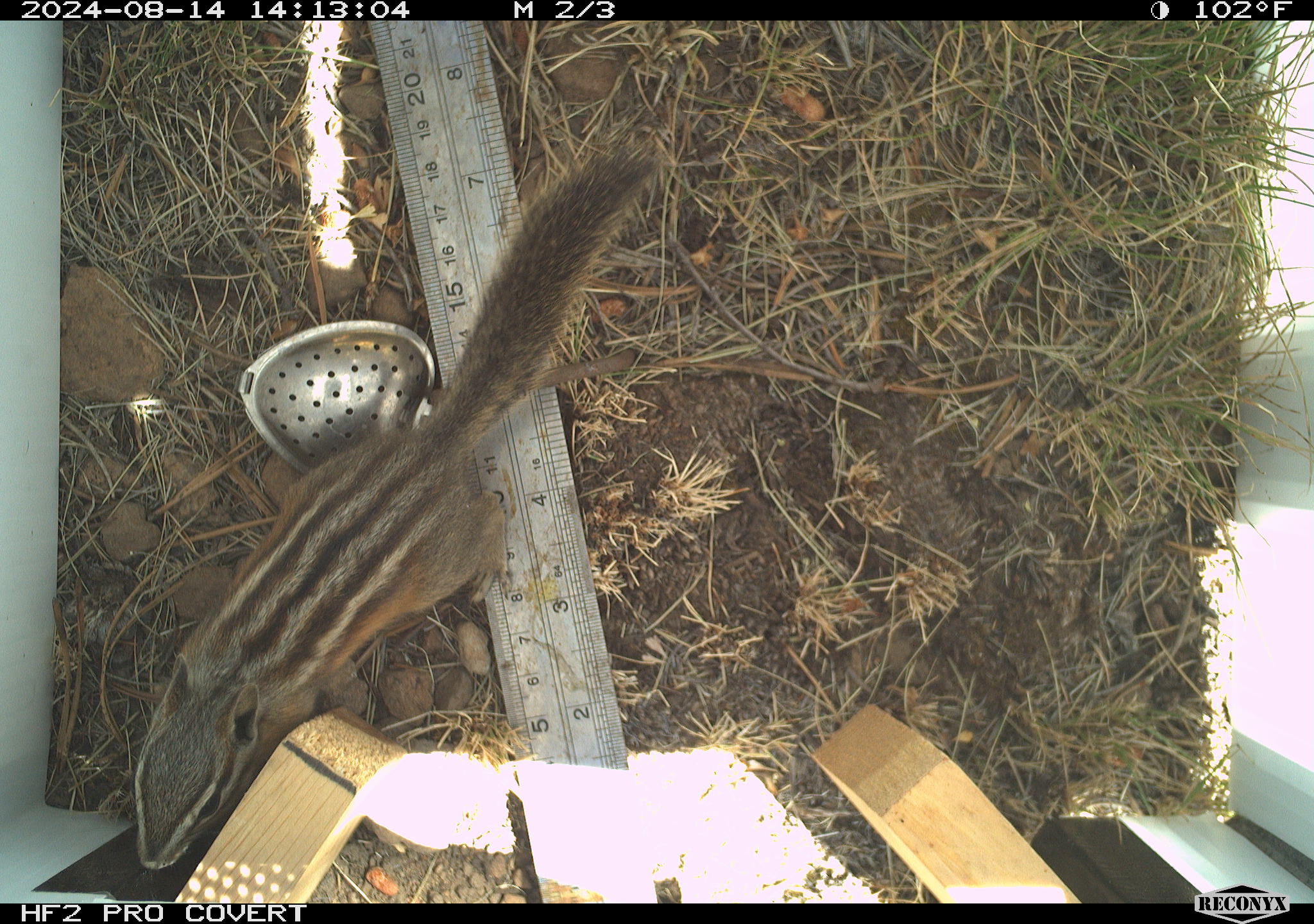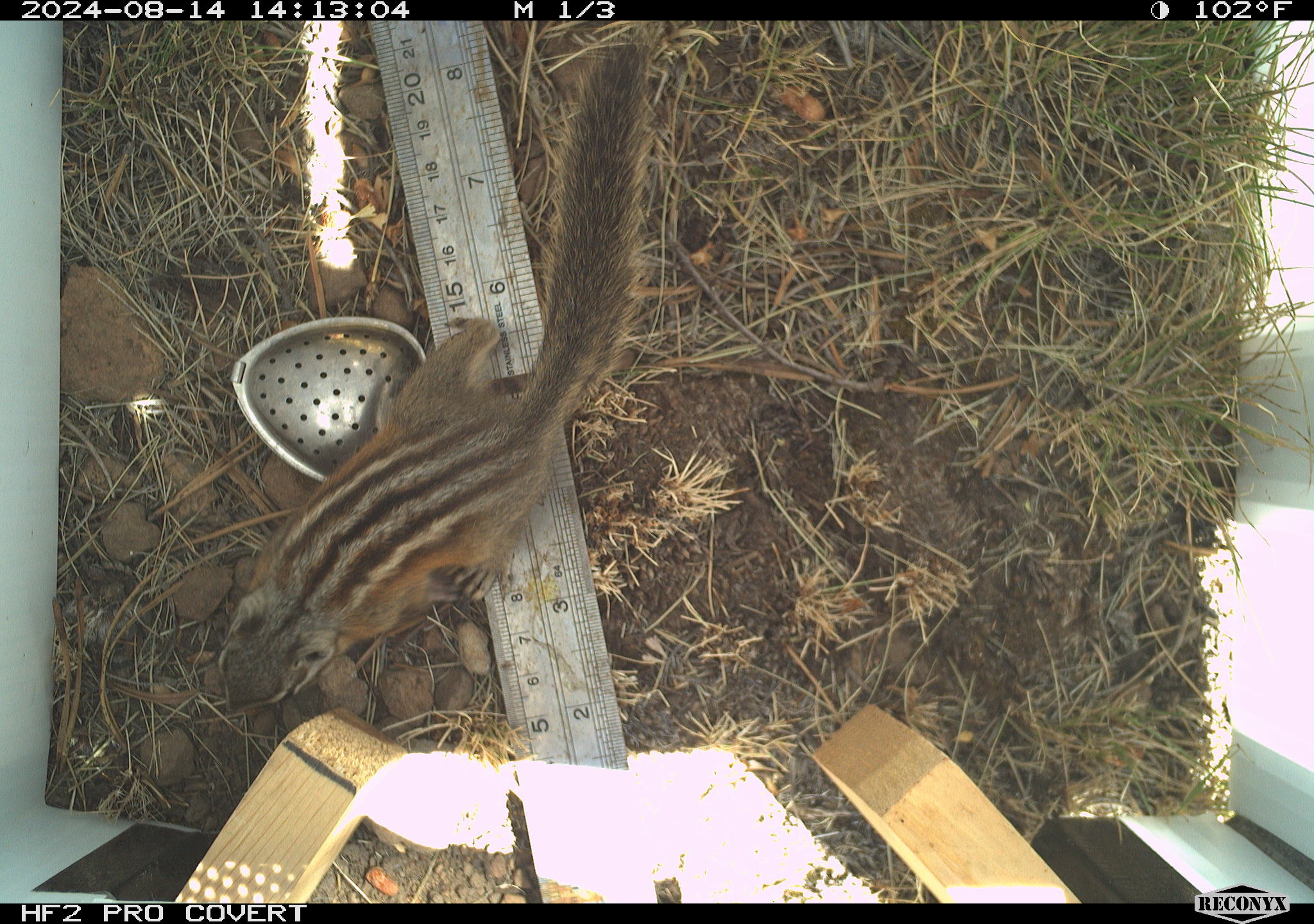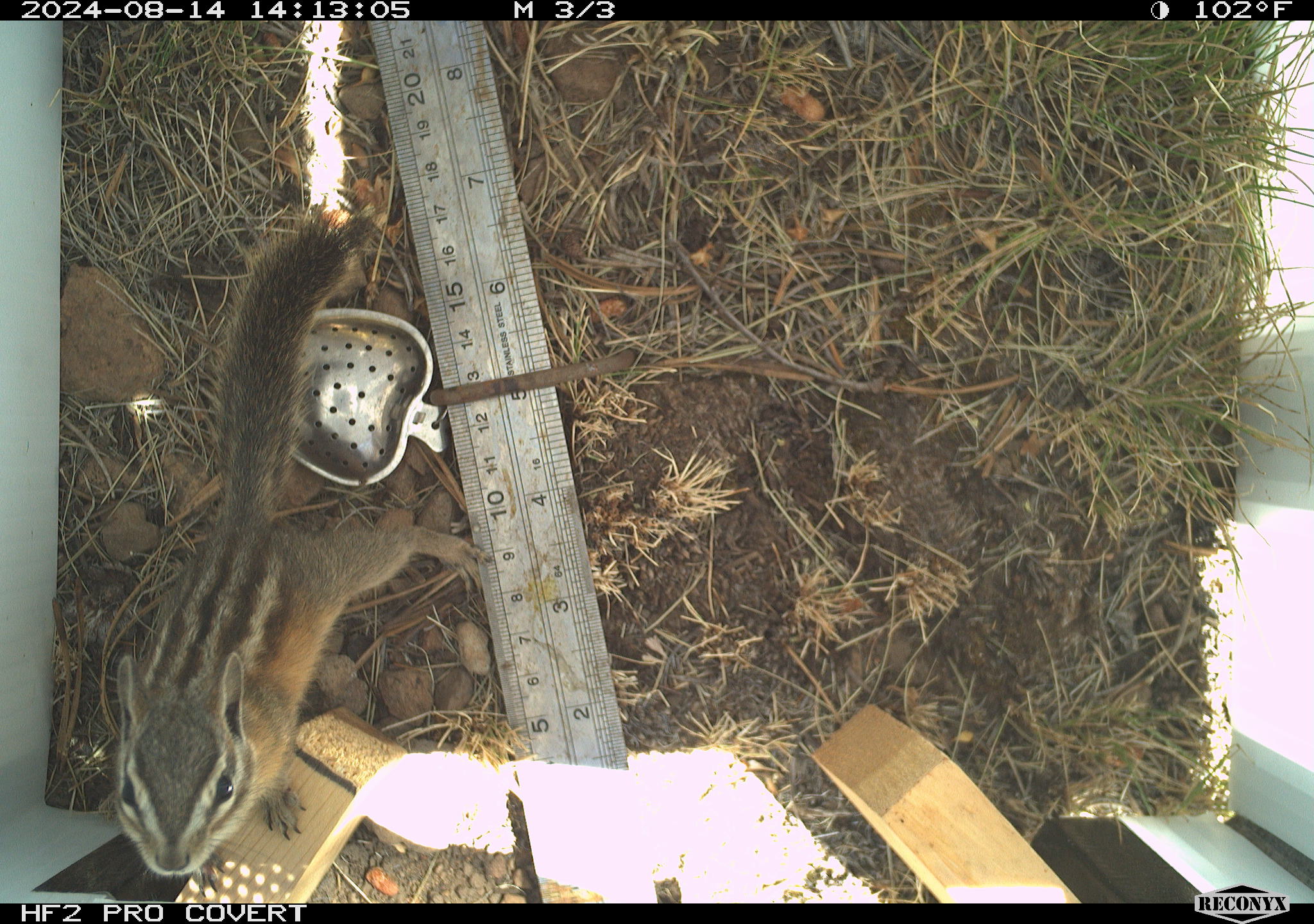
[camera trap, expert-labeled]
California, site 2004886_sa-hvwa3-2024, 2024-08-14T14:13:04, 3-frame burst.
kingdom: Animalia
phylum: Chordata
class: Mammalia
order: Rodentia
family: Sciuridae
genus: Neotamias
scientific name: Neotamias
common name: western chipmunks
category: neotamias species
Neotamias species (western chipmunks) (Neotamias).